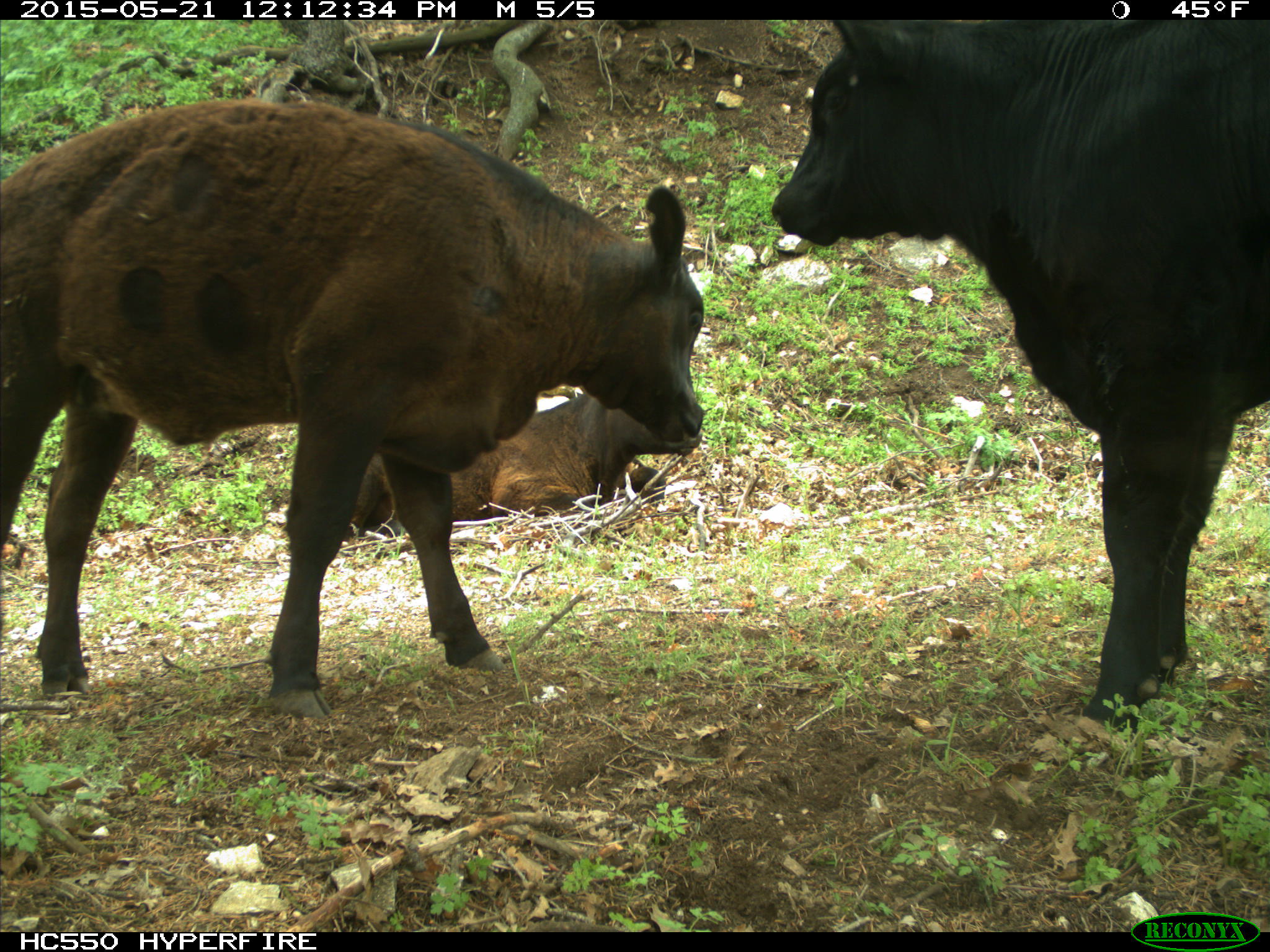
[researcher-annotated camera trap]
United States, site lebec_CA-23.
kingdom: Animalia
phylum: Chordata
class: Mammalia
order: Artiodactyla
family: Bovidae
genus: Bos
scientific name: Bos taurus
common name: domestic cow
Bos taurus (domestic cow).